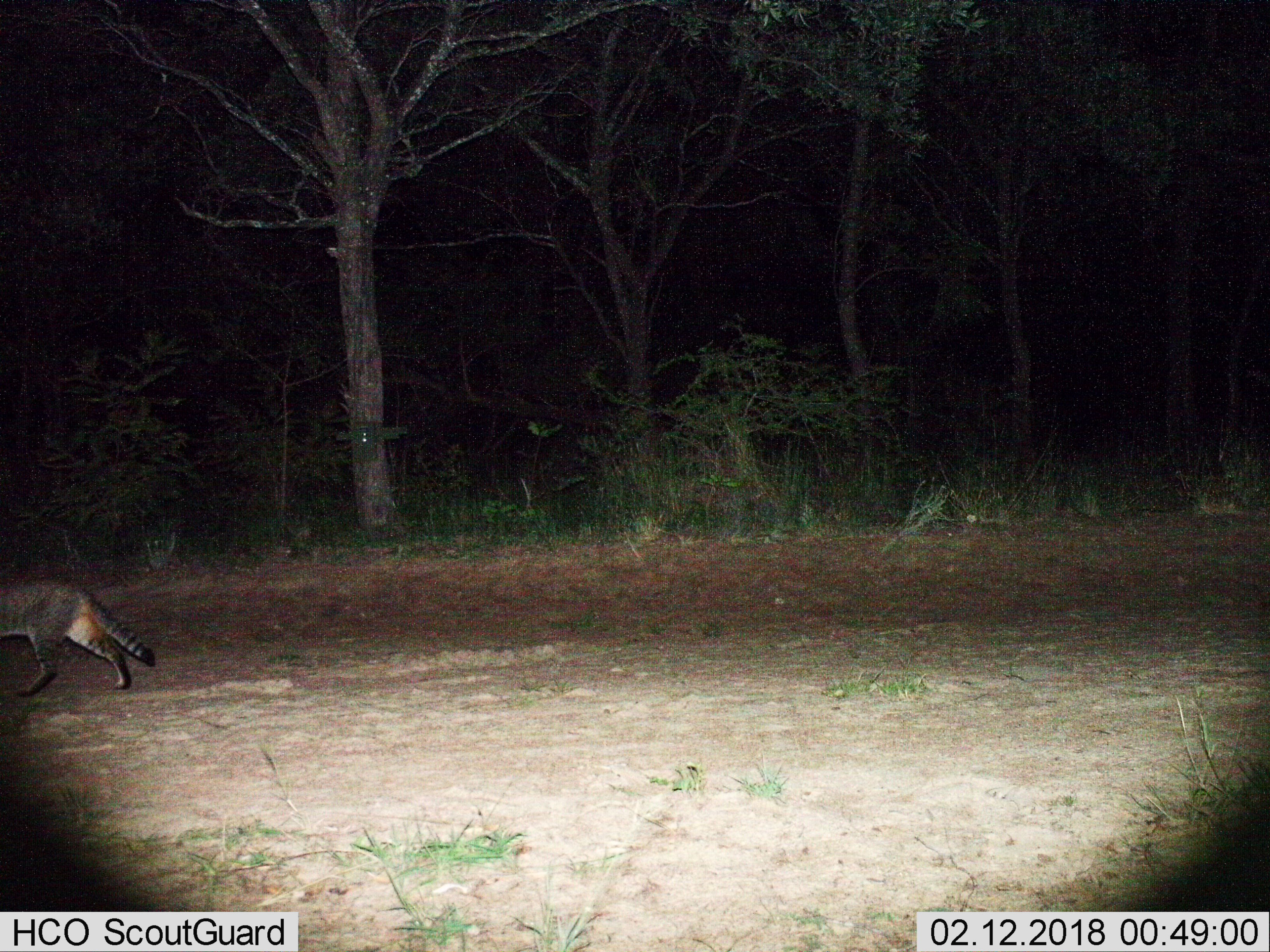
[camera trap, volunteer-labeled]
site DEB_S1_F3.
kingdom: Animalia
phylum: Chordata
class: Mammalia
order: Carnivora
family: Felidae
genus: Felis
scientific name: Felis lybica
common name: african wild cat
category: africanwildcat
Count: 1.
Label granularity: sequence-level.